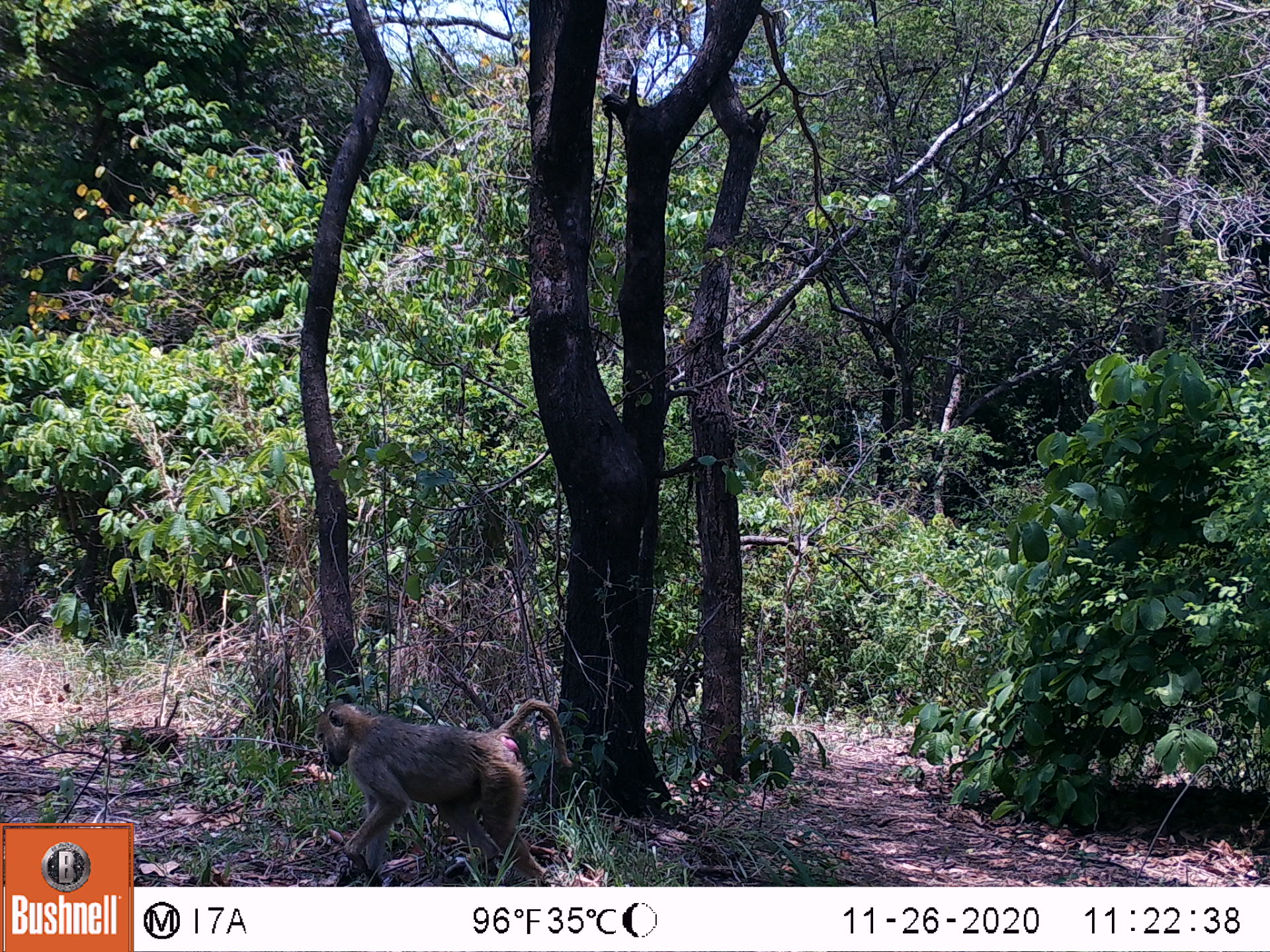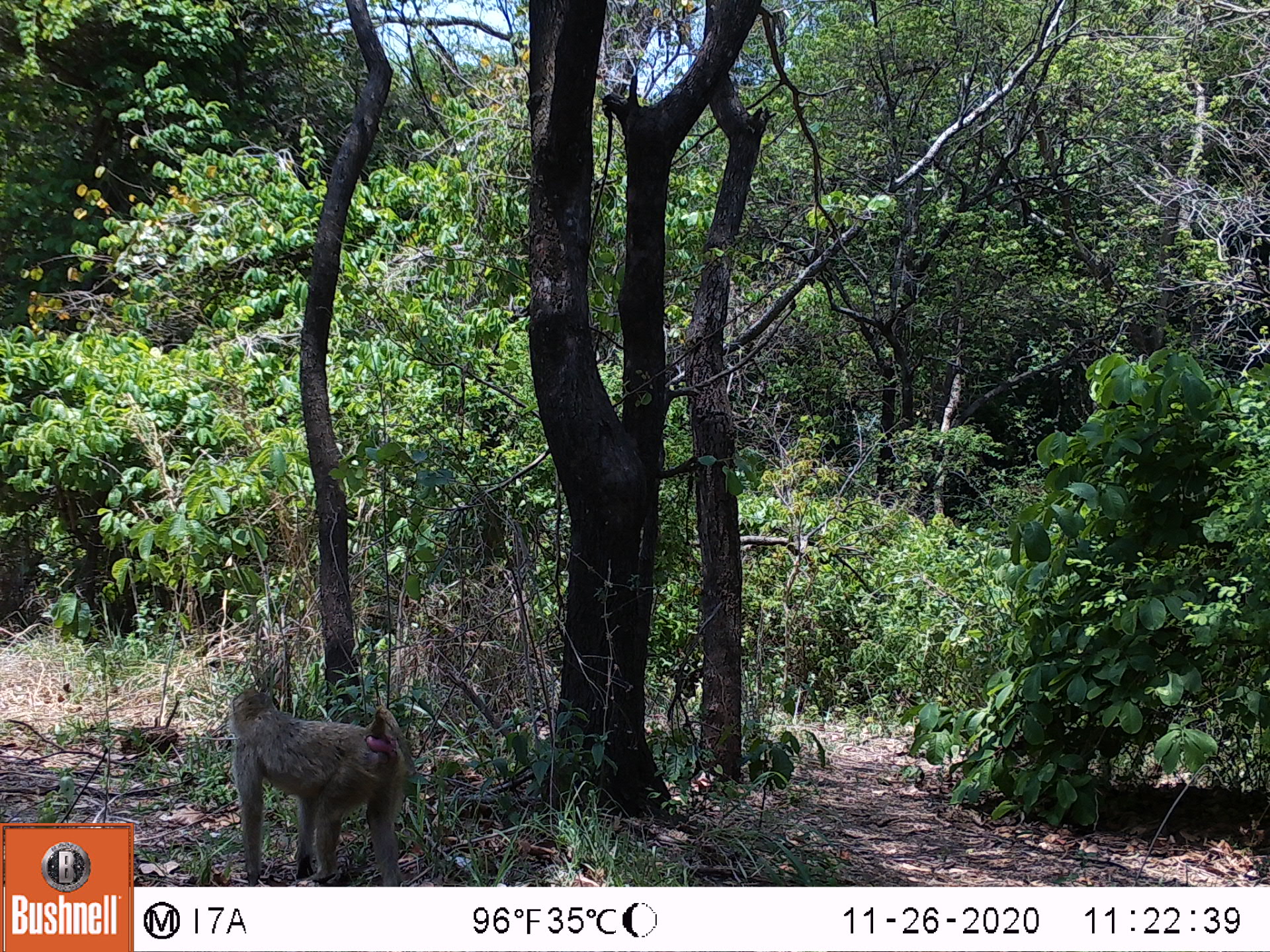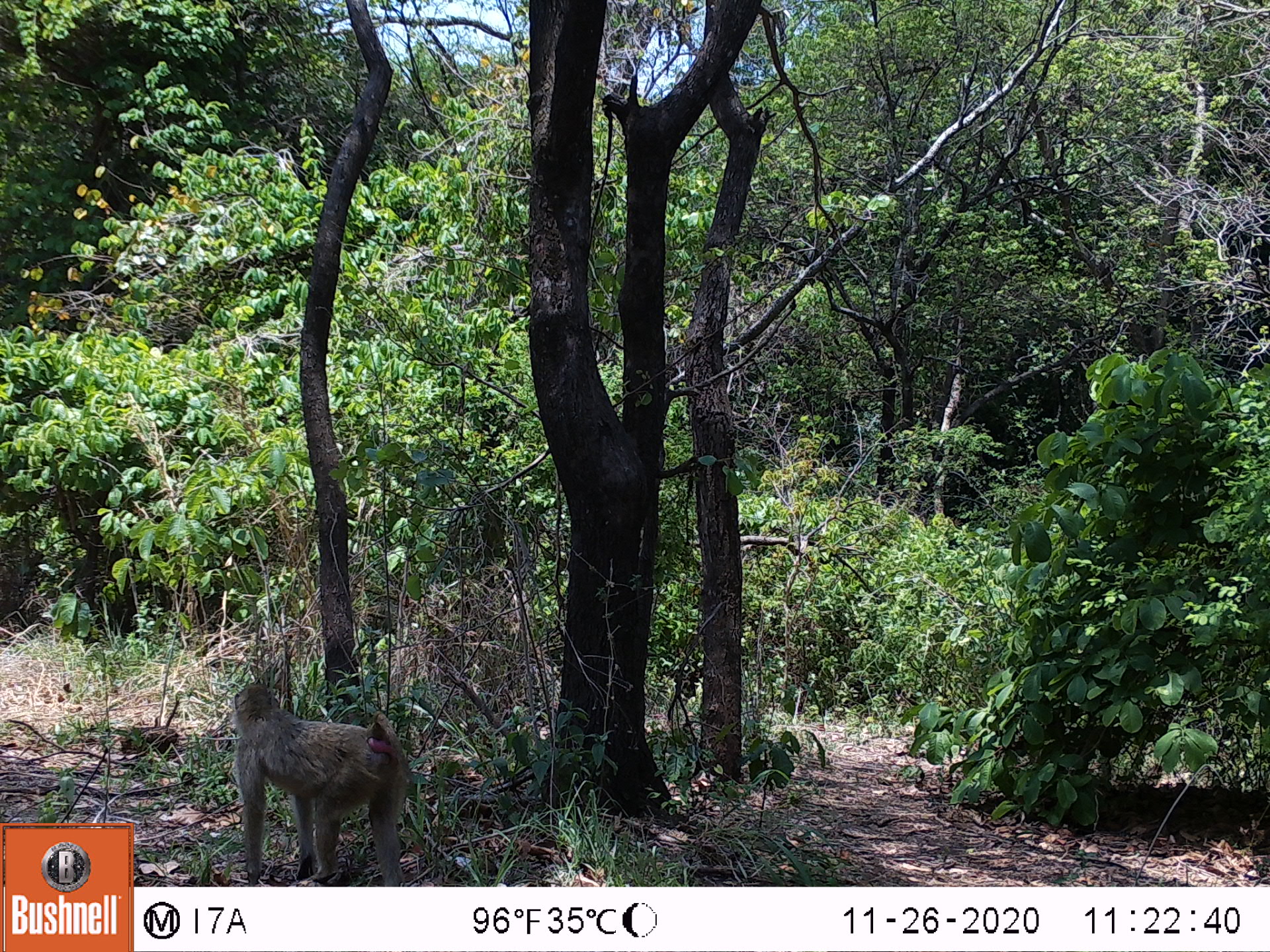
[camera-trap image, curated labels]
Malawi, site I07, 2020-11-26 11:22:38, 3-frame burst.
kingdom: Animalia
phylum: Chordata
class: Mammalia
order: Primates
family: Cercopithecidae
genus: Papio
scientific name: Papio cynocephalus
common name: yellow baboon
Yellow baboon (Papio cynocephalus), count 1.